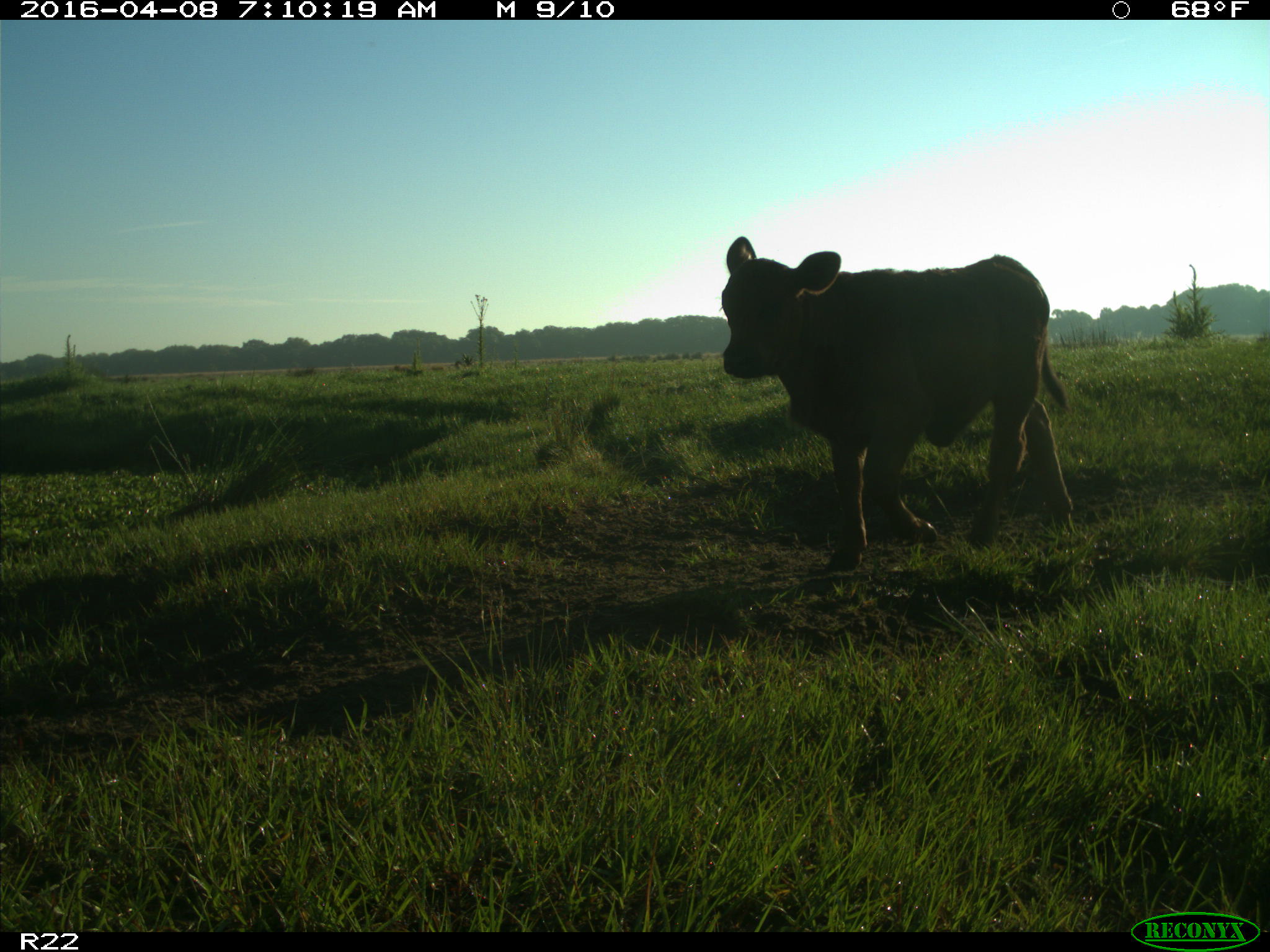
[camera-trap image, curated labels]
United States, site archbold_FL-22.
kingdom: Animalia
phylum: Chordata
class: Mammalia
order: Artiodactyla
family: Bovidae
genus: Bos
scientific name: Bos taurus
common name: domestic cow